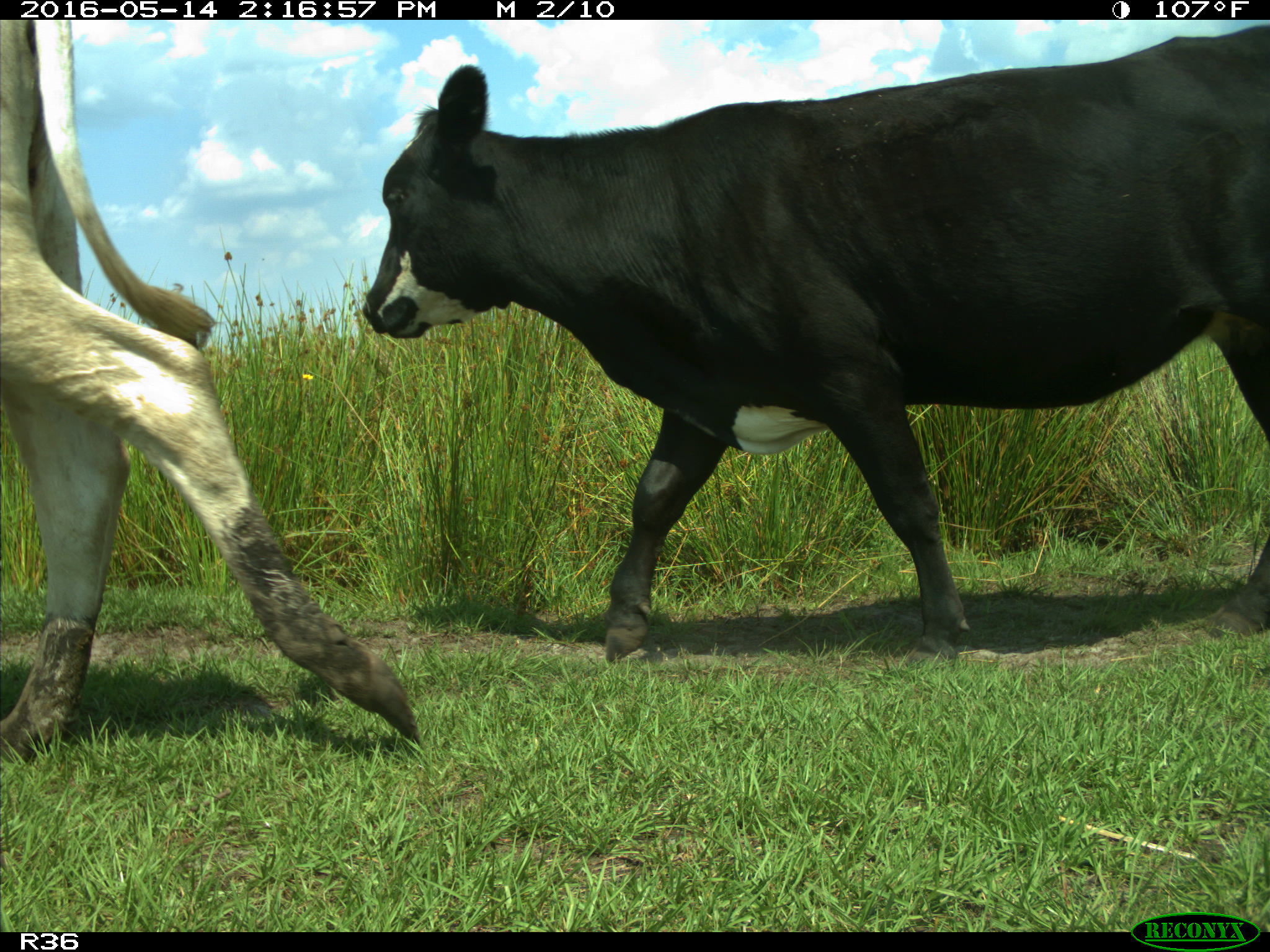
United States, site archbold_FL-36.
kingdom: Animalia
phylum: Chordata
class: Mammalia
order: Artiodactyla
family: Bovidae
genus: Bos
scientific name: Bos taurus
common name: domestic cow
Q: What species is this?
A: Bos taurus (domestic cow).